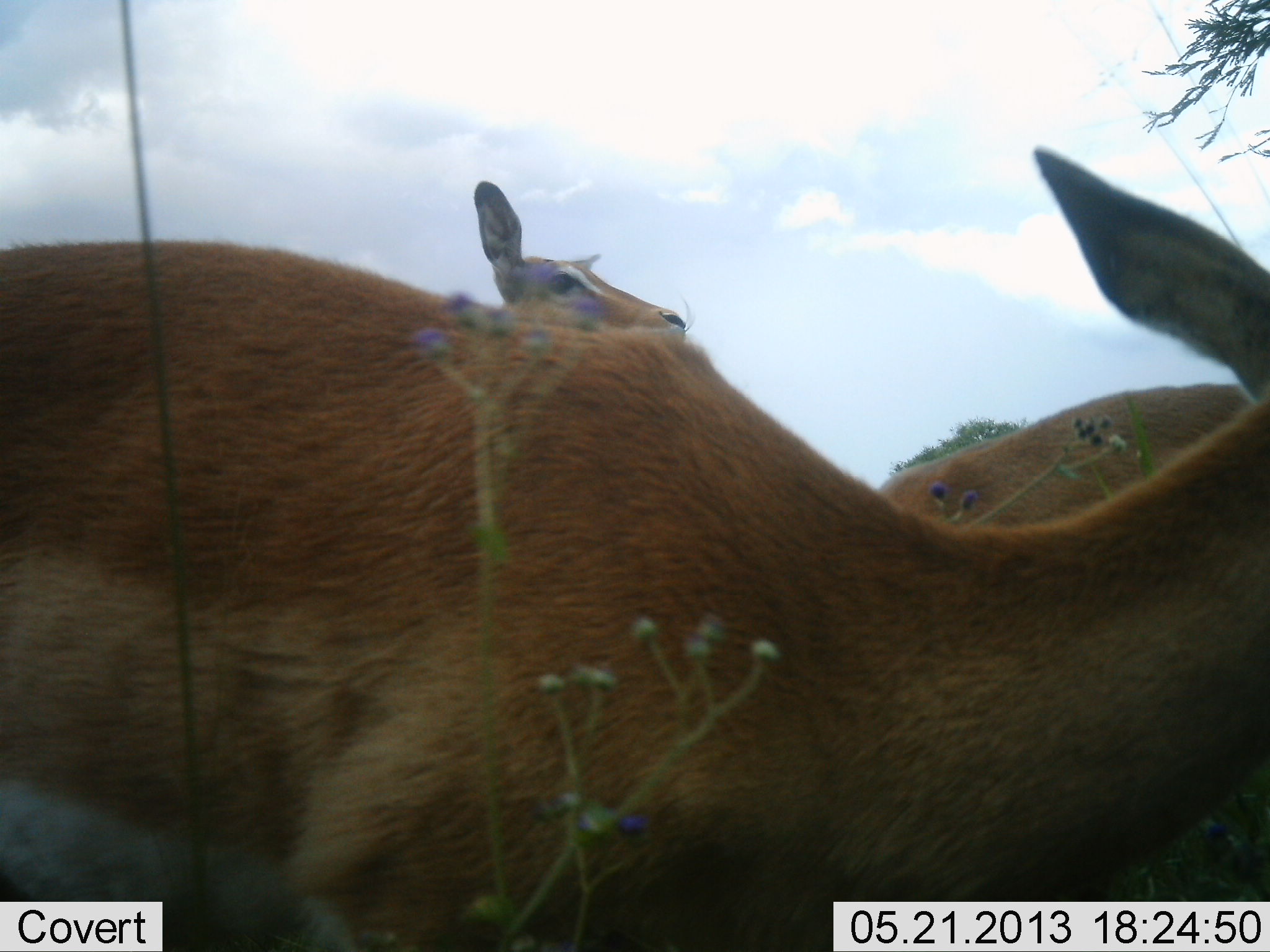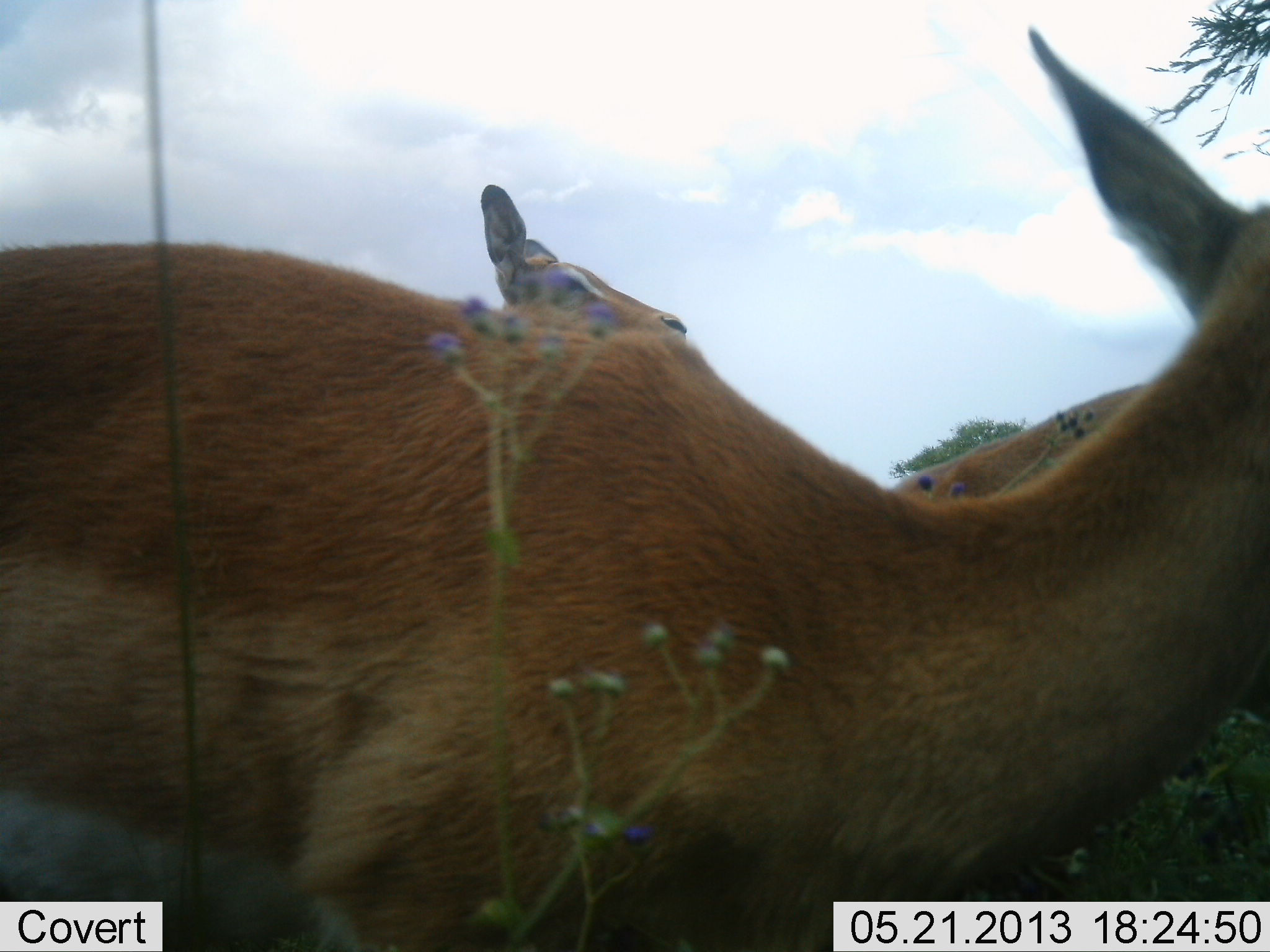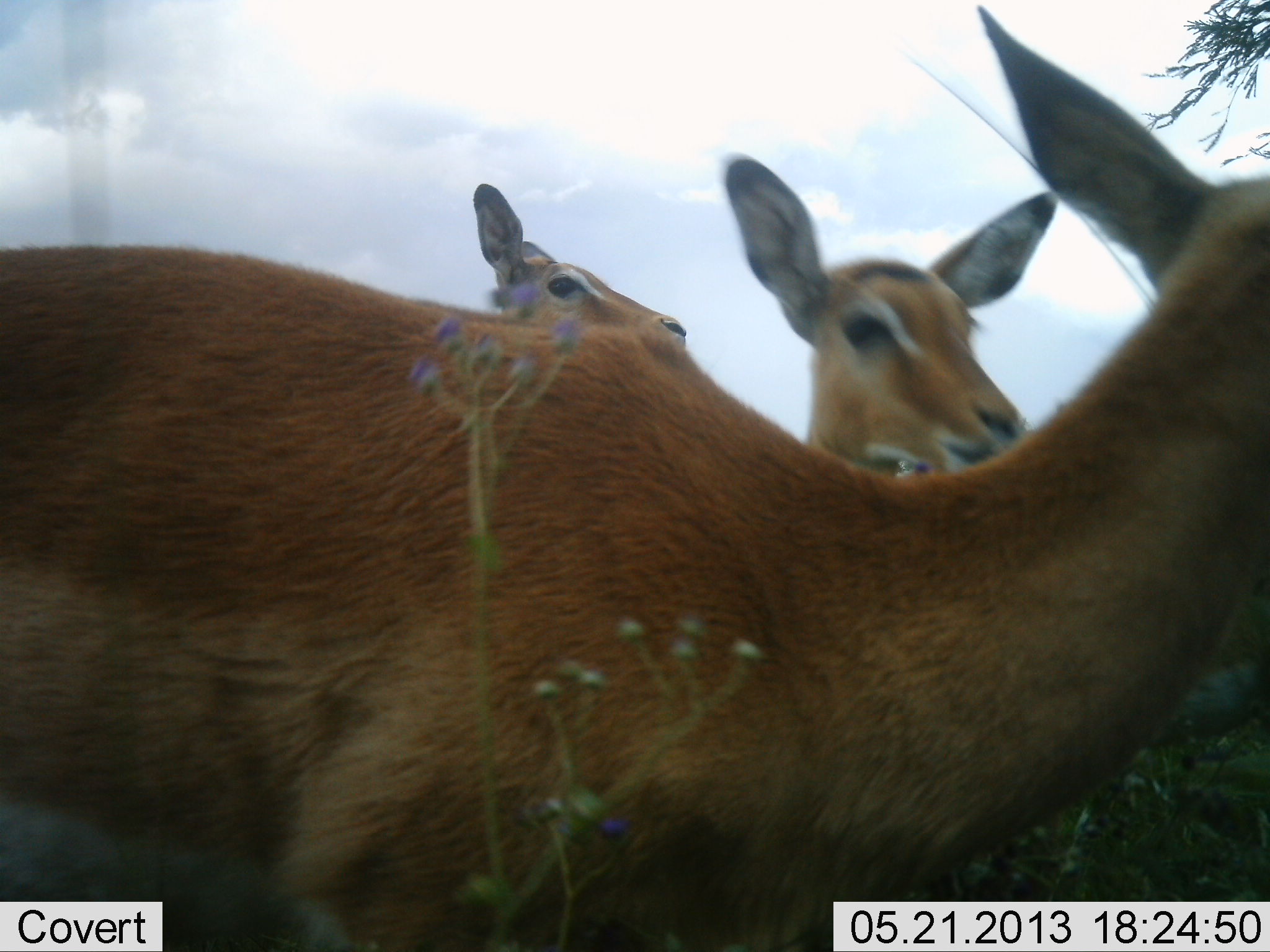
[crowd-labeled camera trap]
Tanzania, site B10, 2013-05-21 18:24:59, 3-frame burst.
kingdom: Animalia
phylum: Chordata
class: Mammalia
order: Artiodactyla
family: Bovidae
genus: Aepyceros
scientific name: Aepyceros melampus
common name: impala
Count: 3.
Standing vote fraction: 69%.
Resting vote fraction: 0%.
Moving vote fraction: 0%.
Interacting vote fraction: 0%.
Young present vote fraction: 0%.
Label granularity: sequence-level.